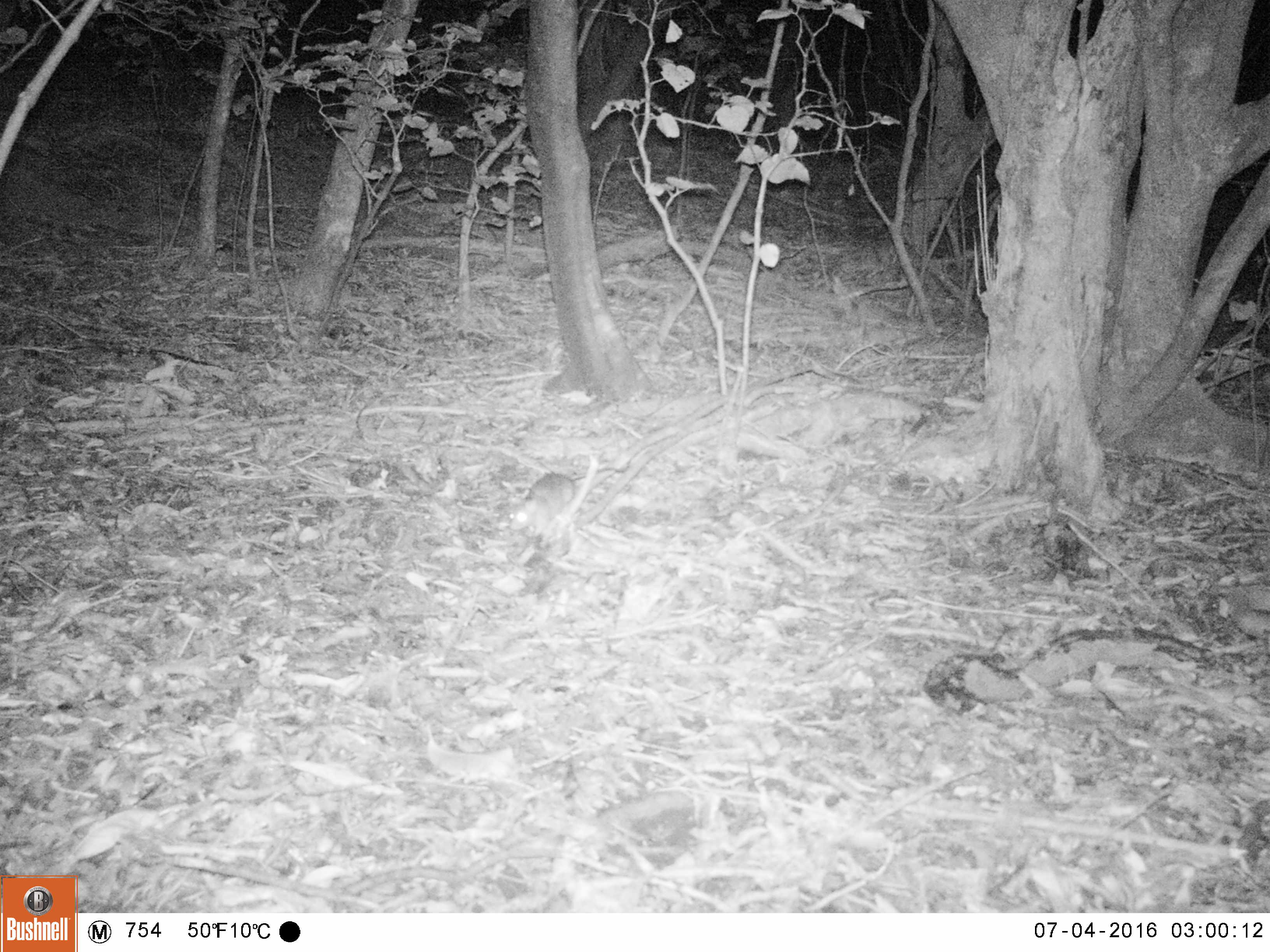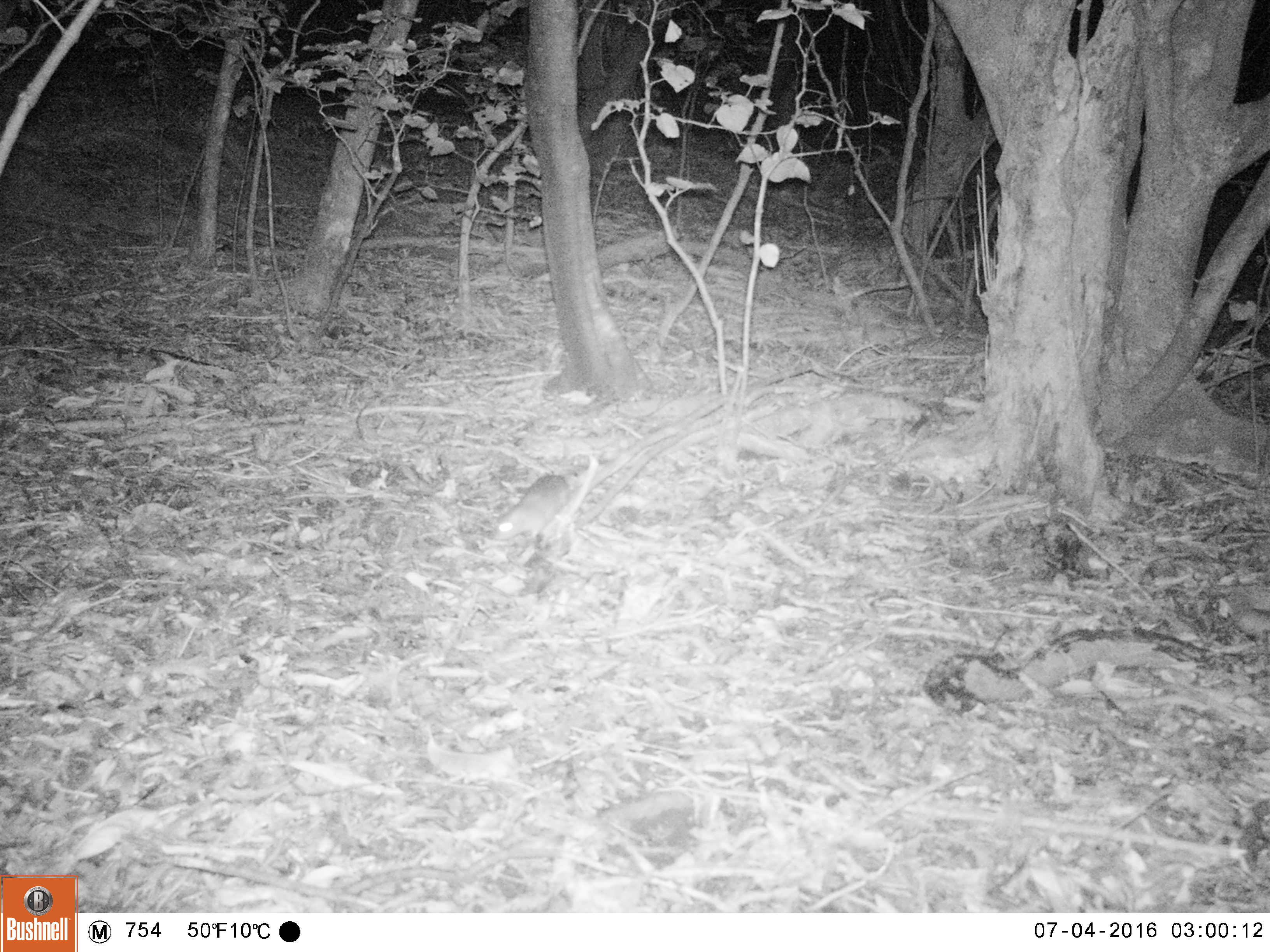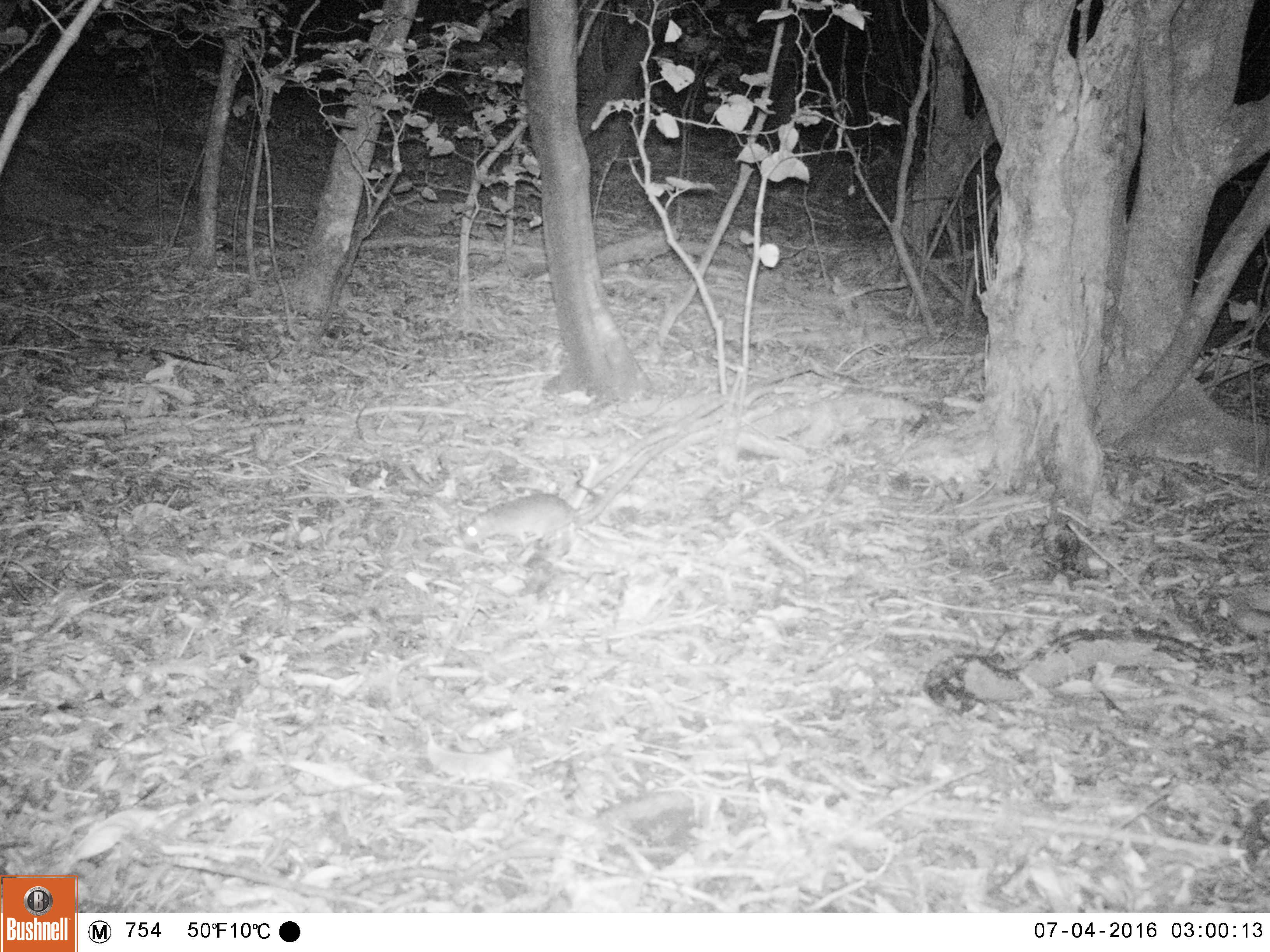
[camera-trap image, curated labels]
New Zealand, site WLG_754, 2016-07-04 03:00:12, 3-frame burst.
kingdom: Animalia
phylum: Chordata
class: Mammalia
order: Rodentia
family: Muridae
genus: Rattus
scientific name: Rattus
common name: rat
Rat (Rattus).